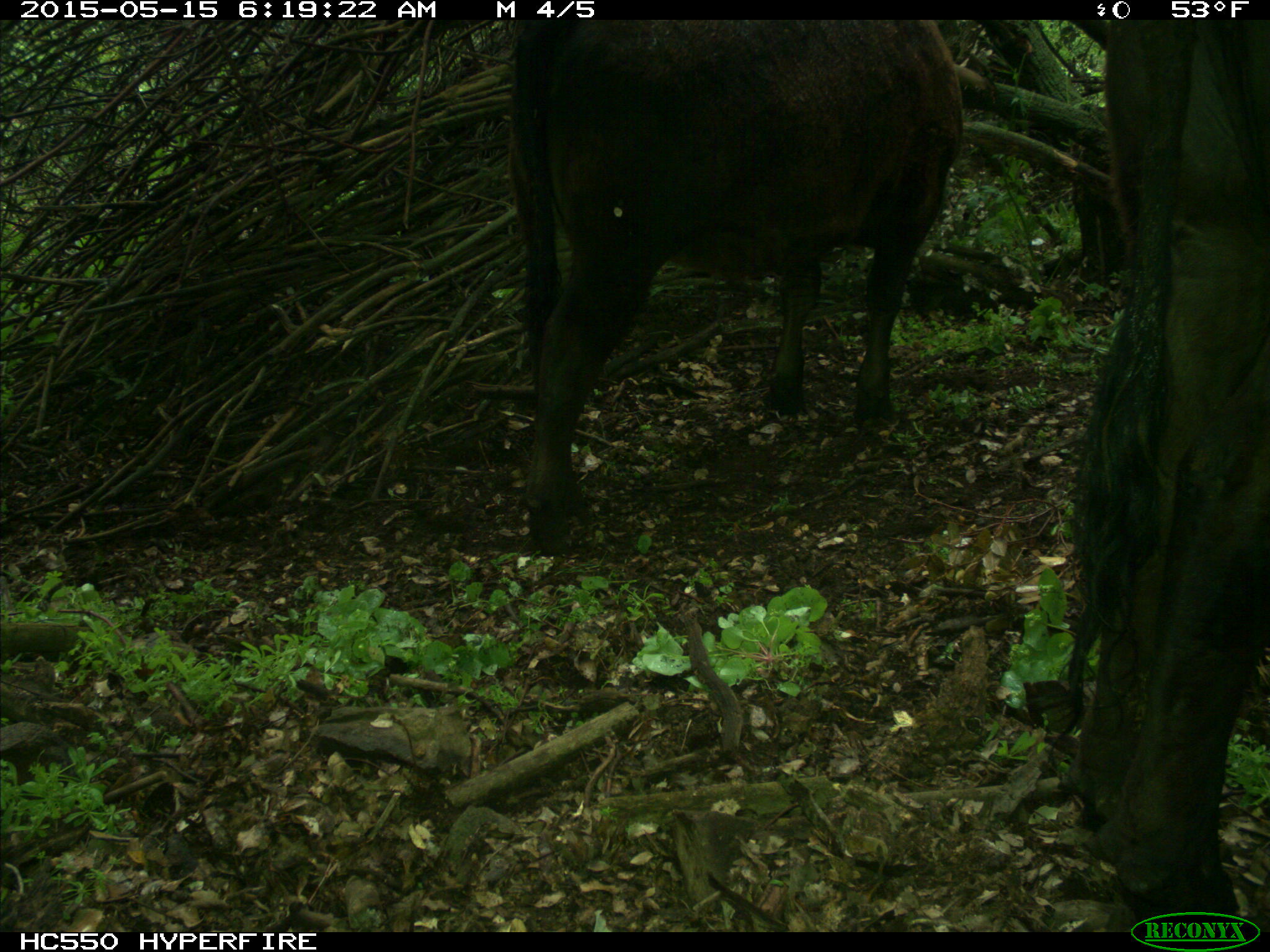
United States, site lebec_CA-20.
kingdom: Animalia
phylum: Chordata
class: Mammalia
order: Artiodactyla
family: Bovidae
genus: Bos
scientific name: Bos taurus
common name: domestic cow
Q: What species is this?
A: Bos taurus (domestic cow).